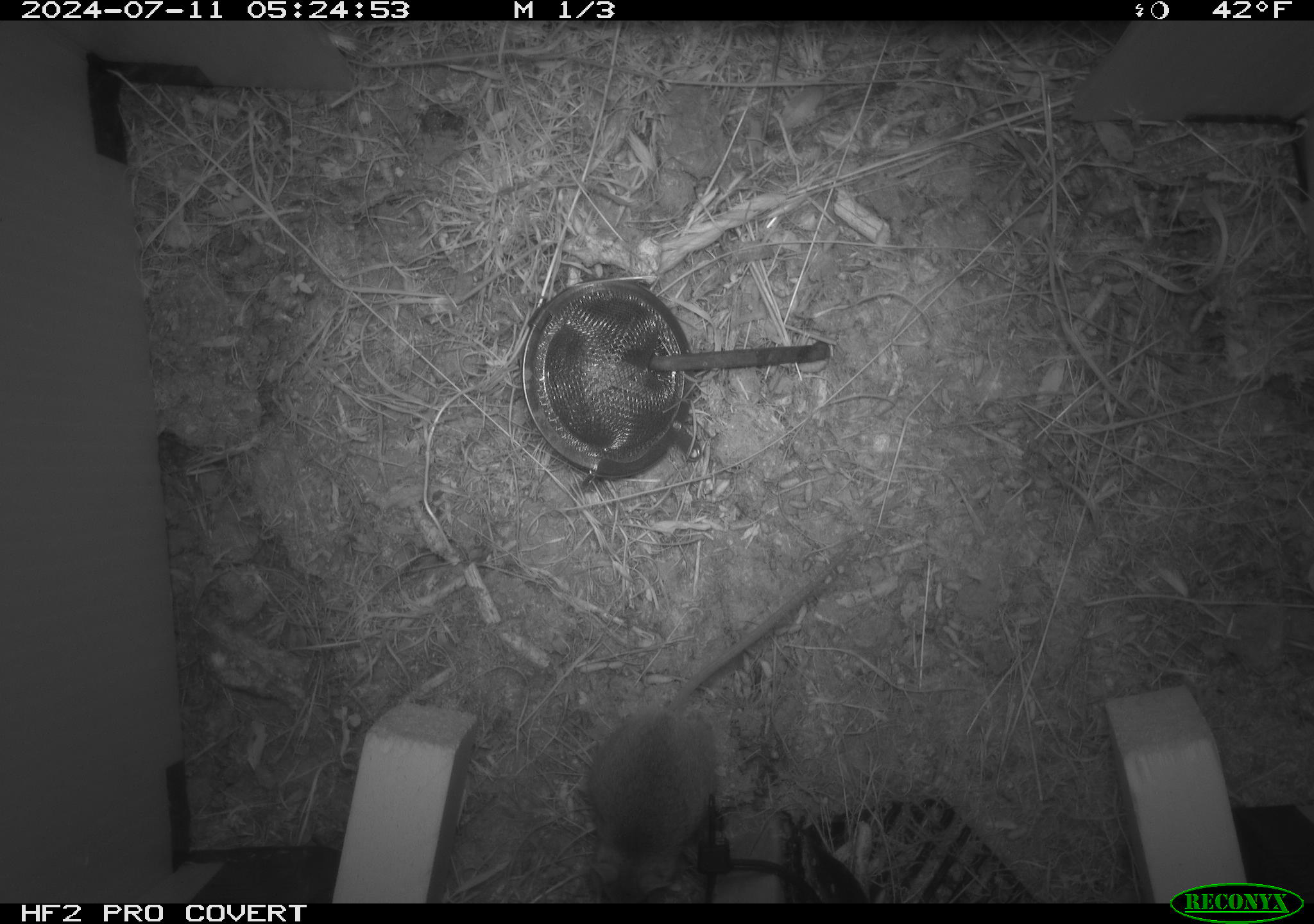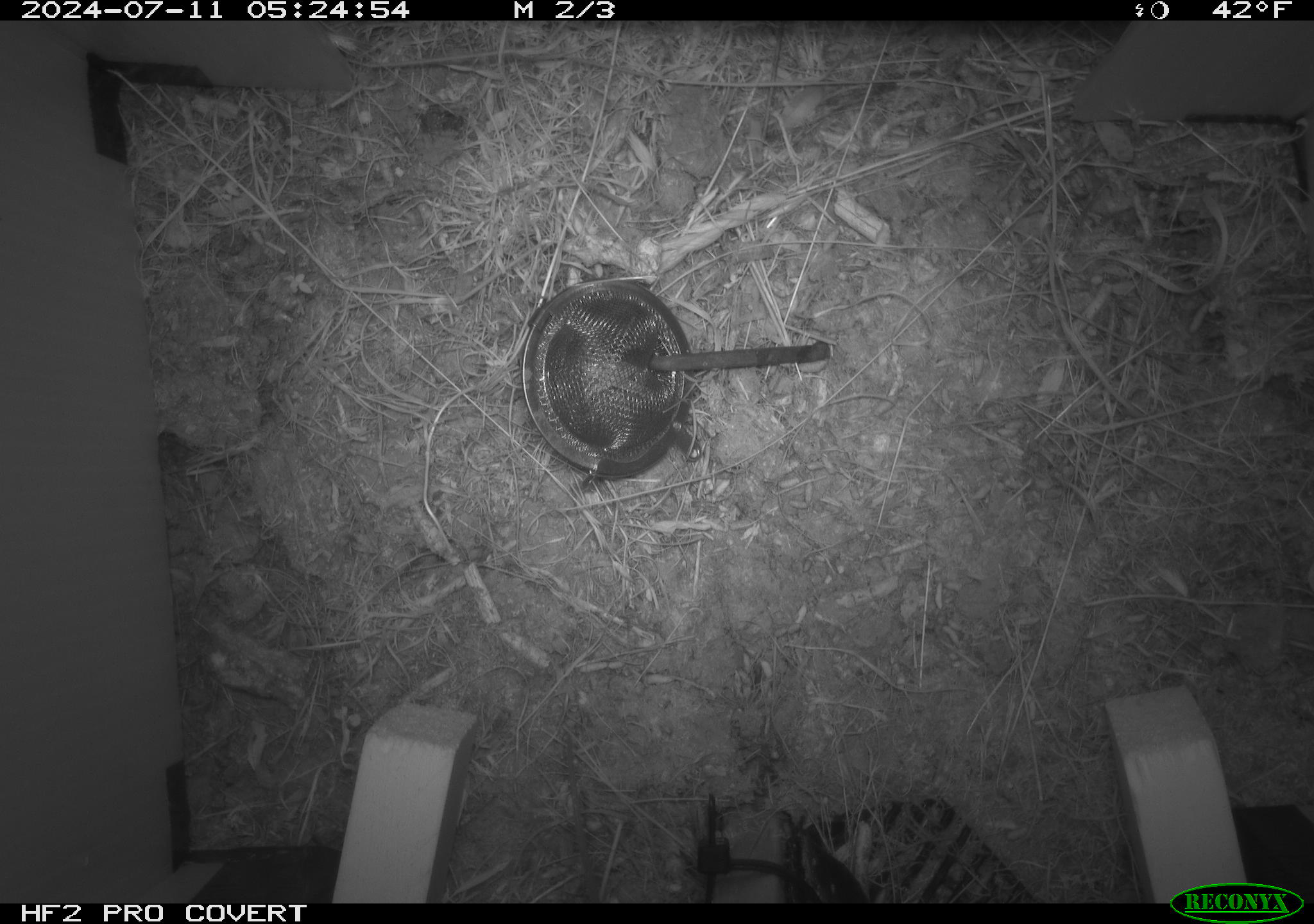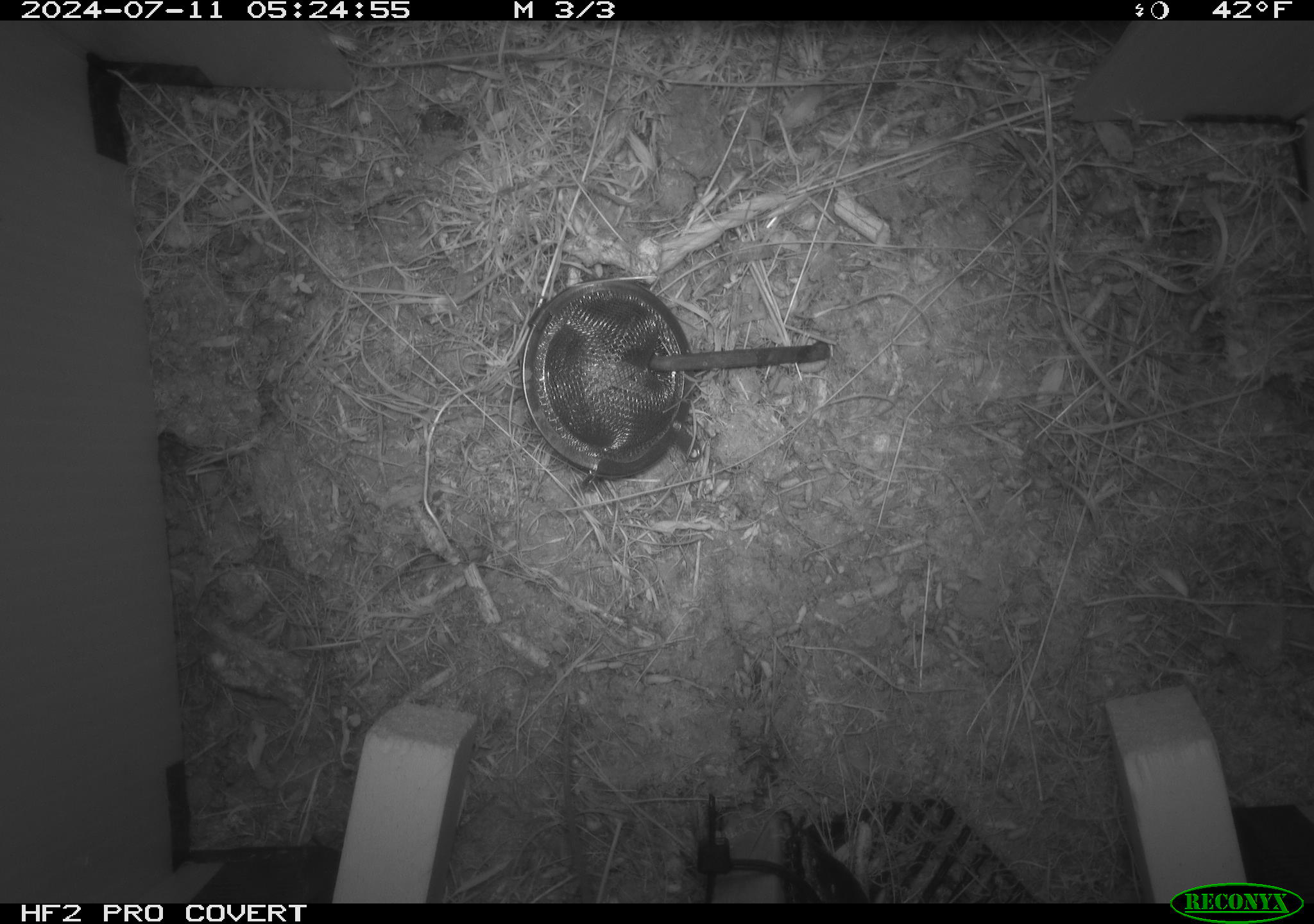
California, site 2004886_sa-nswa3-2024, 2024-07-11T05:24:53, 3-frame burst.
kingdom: Animalia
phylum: Chordata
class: Mammalia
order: Rodentia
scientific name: Rodentia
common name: rodent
Rodent (Rodentia).